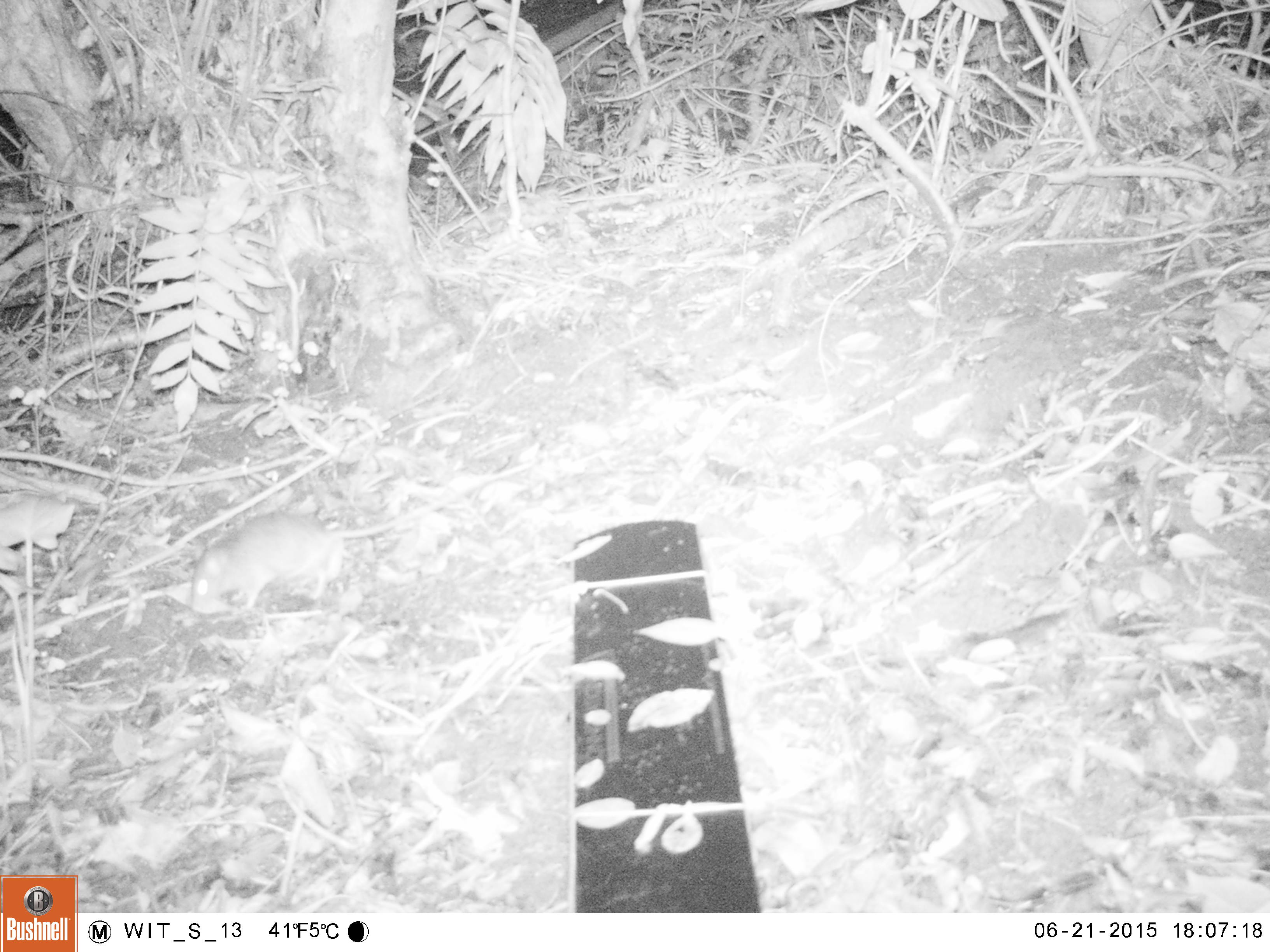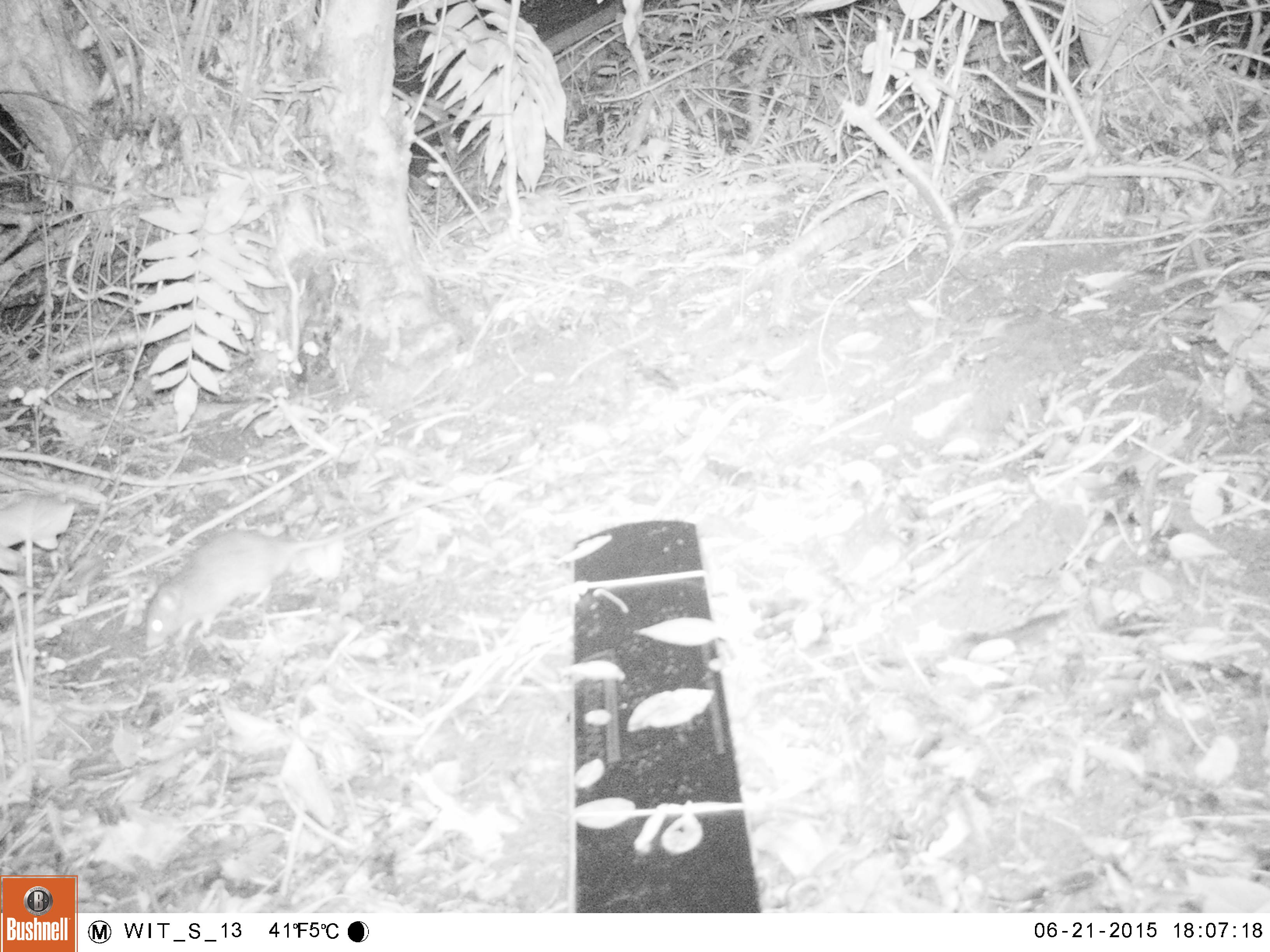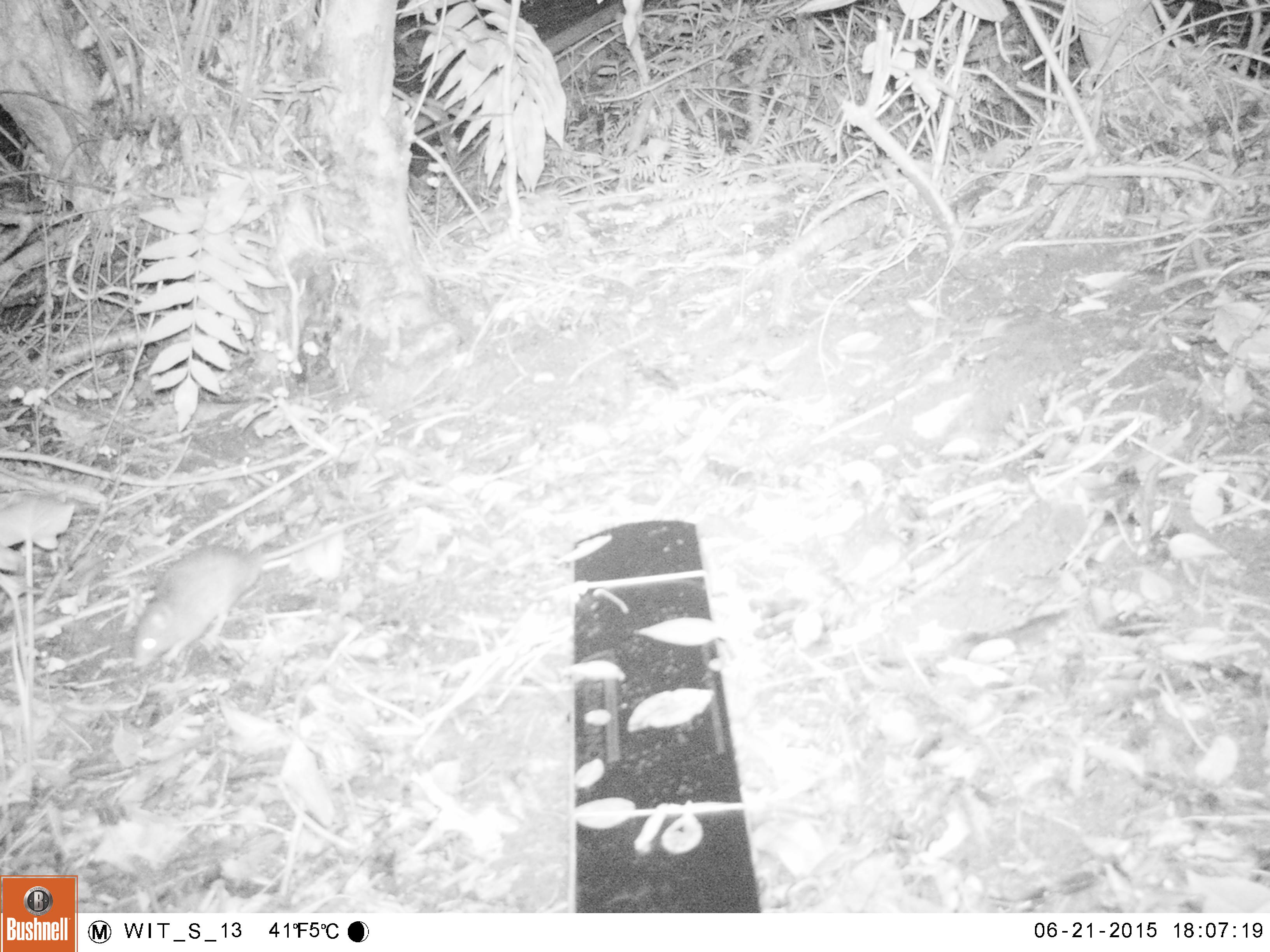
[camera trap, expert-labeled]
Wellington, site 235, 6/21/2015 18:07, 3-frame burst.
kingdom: Animalia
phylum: Chordata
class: Mammalia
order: Rodentia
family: Muridae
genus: Rattus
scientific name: Rattus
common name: rat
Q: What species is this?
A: Rat (Rattus).